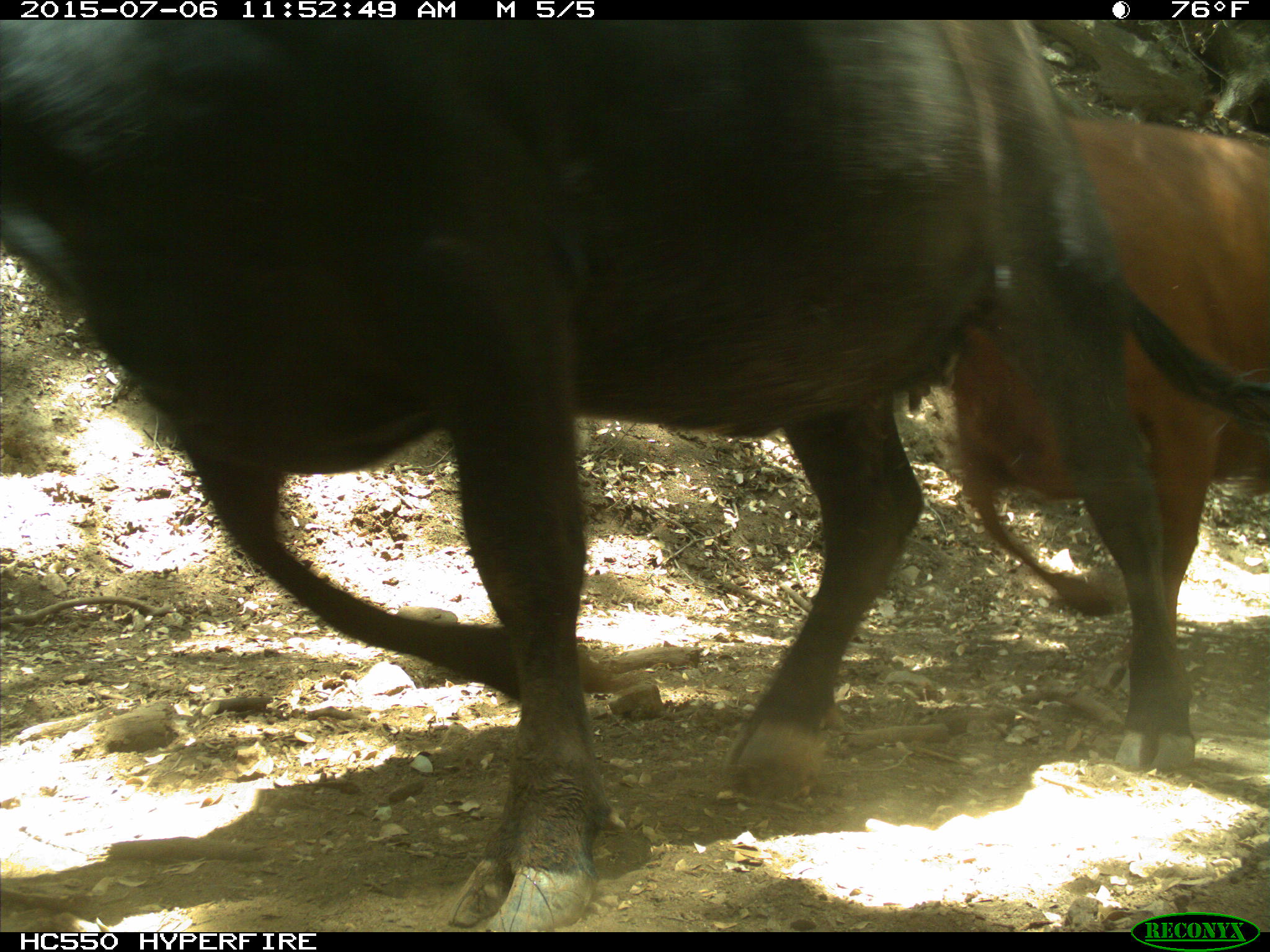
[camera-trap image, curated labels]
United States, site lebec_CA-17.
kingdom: Animalia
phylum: Chordata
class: Mammalia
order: Artiodactyla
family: Bovidae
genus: Bos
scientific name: Bos taurus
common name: domestic cow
Bos taurus (domestic cow).